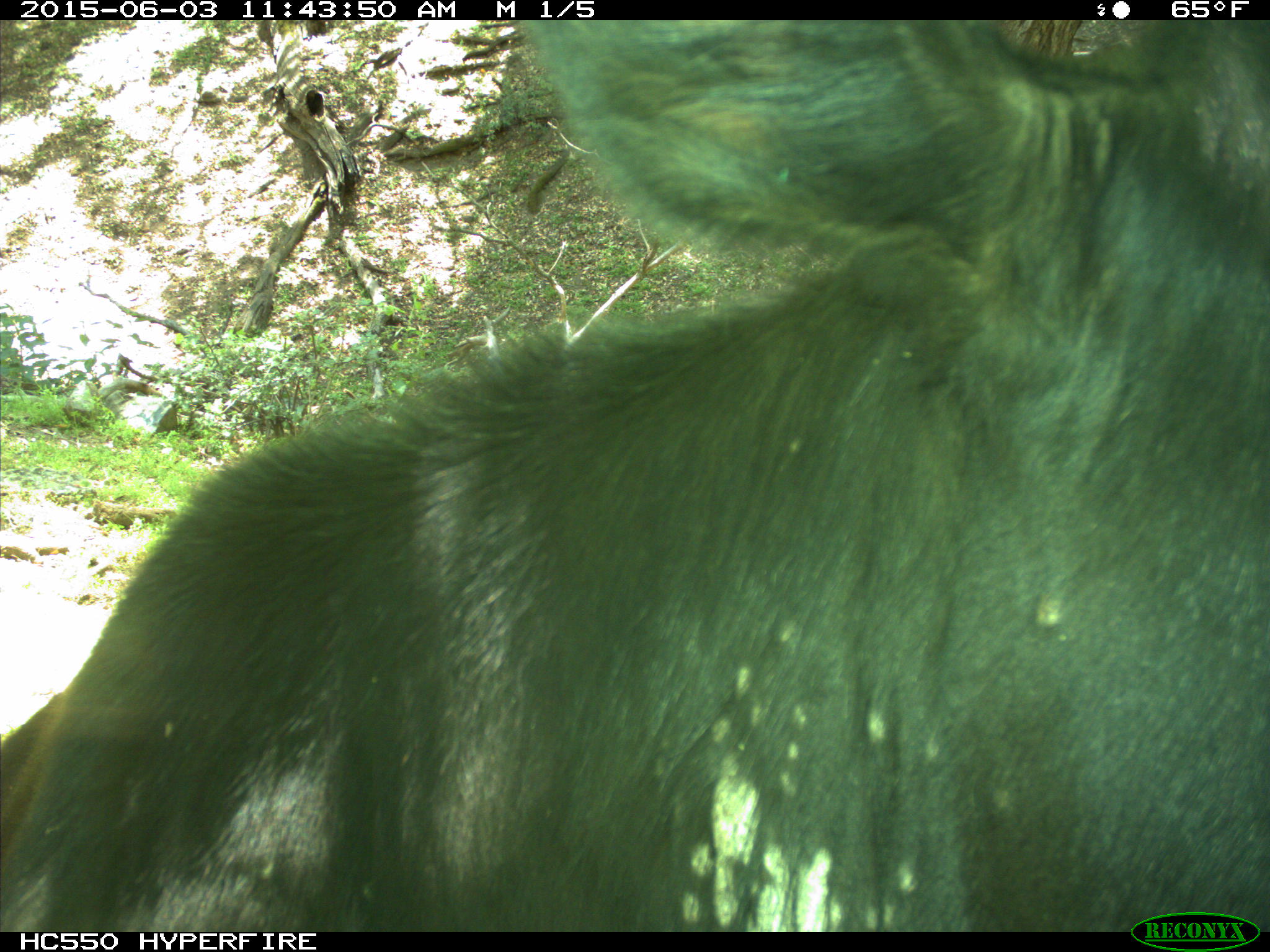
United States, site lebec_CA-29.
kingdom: Animalia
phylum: Chordata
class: Mammalia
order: Artiodactyla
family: Bovidae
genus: Bos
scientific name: Bos taurus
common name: domestic cow